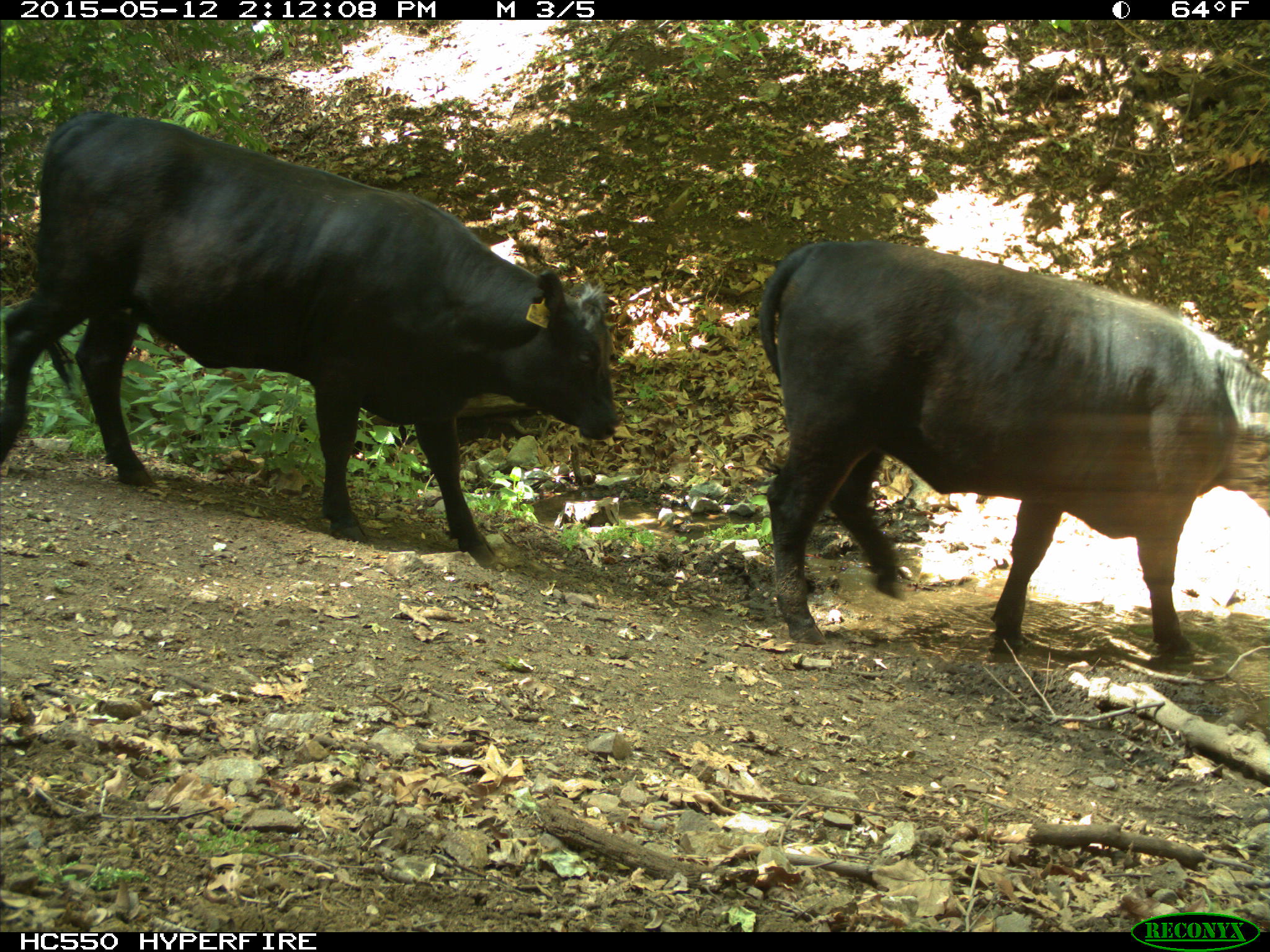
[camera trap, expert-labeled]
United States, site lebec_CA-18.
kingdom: Animalia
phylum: Chordata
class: Mammalia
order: Artiodactyla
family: Bovidae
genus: Bos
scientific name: Bos taurus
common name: domestic cow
Bos taurus (domestic cow).